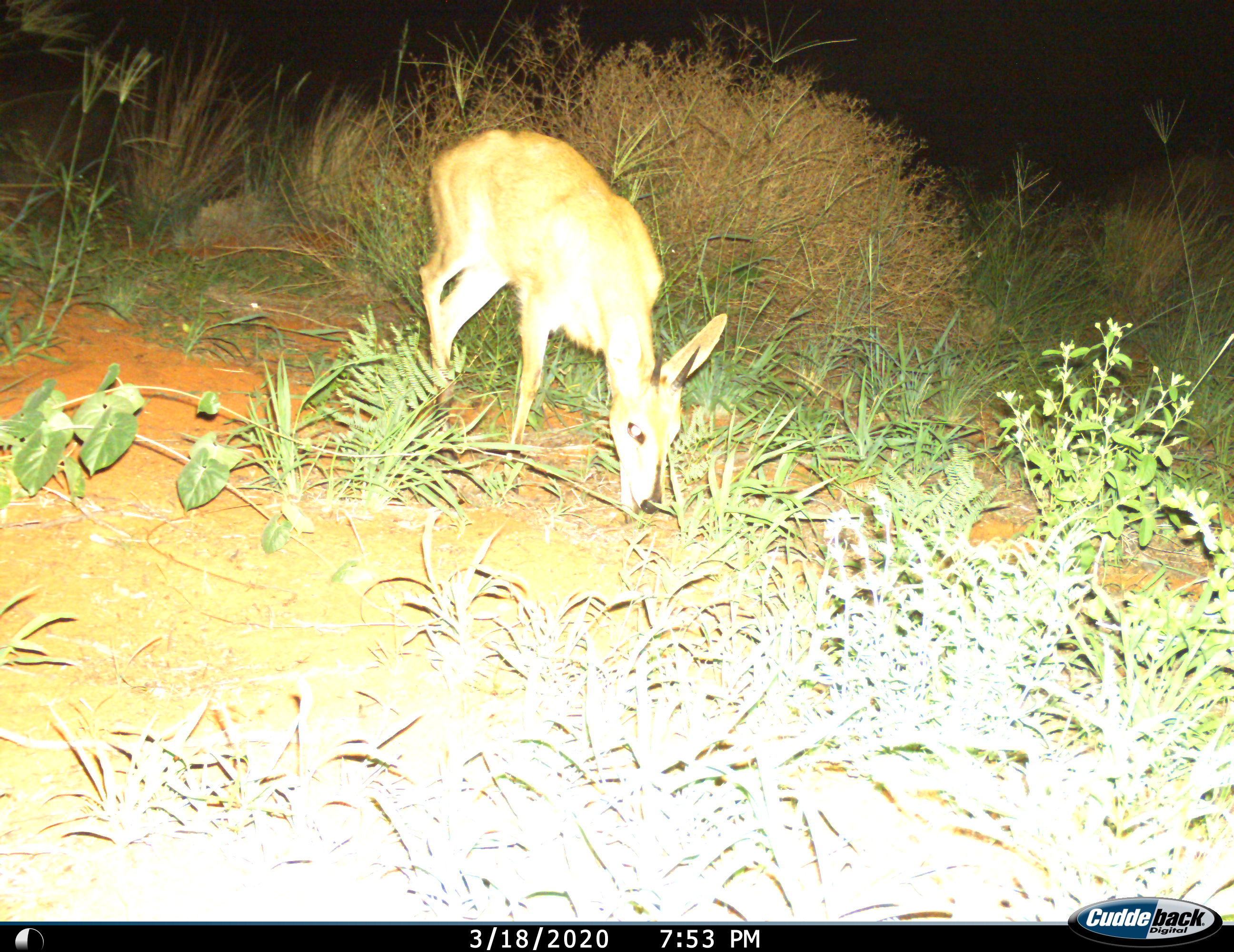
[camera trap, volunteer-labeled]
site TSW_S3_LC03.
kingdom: Animalia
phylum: Chordata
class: Mammalia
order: Artiodactyla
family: Bovidae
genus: Sylvicapra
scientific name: Sylvicapra grimmia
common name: common duiker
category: duikercommongrey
Duikercommongrey (common duiker) (Sylvicapra grimmia), count 1. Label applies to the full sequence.